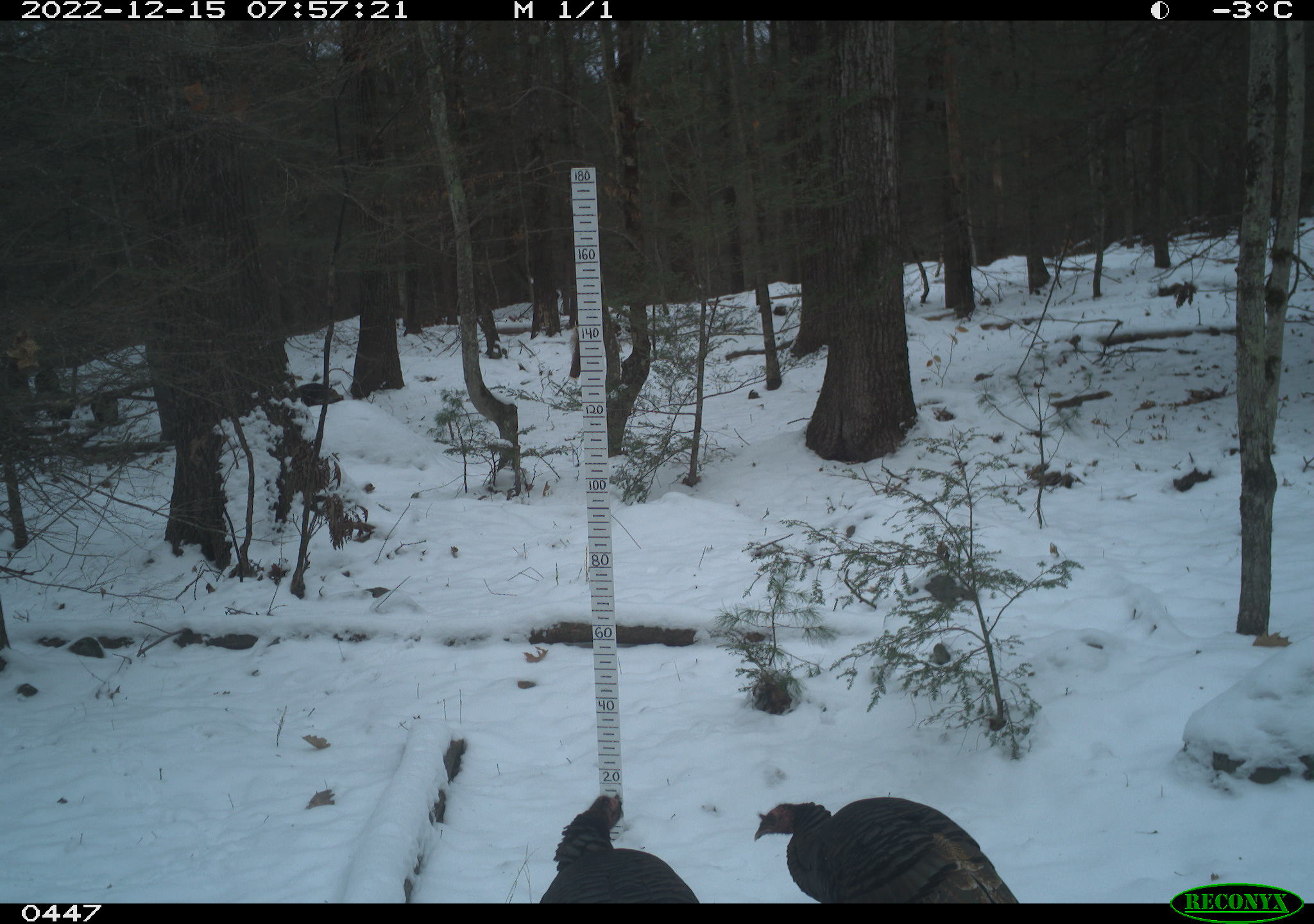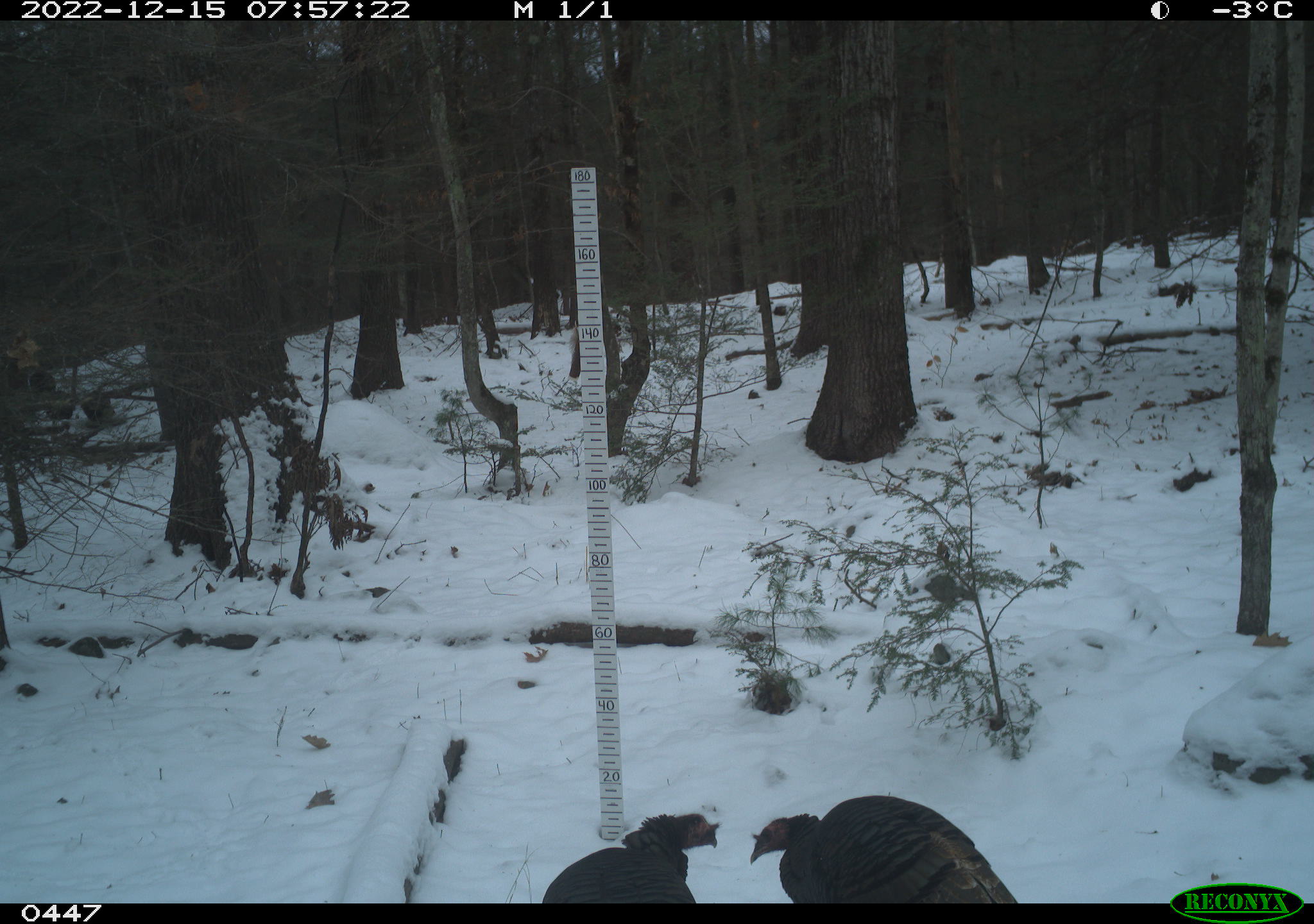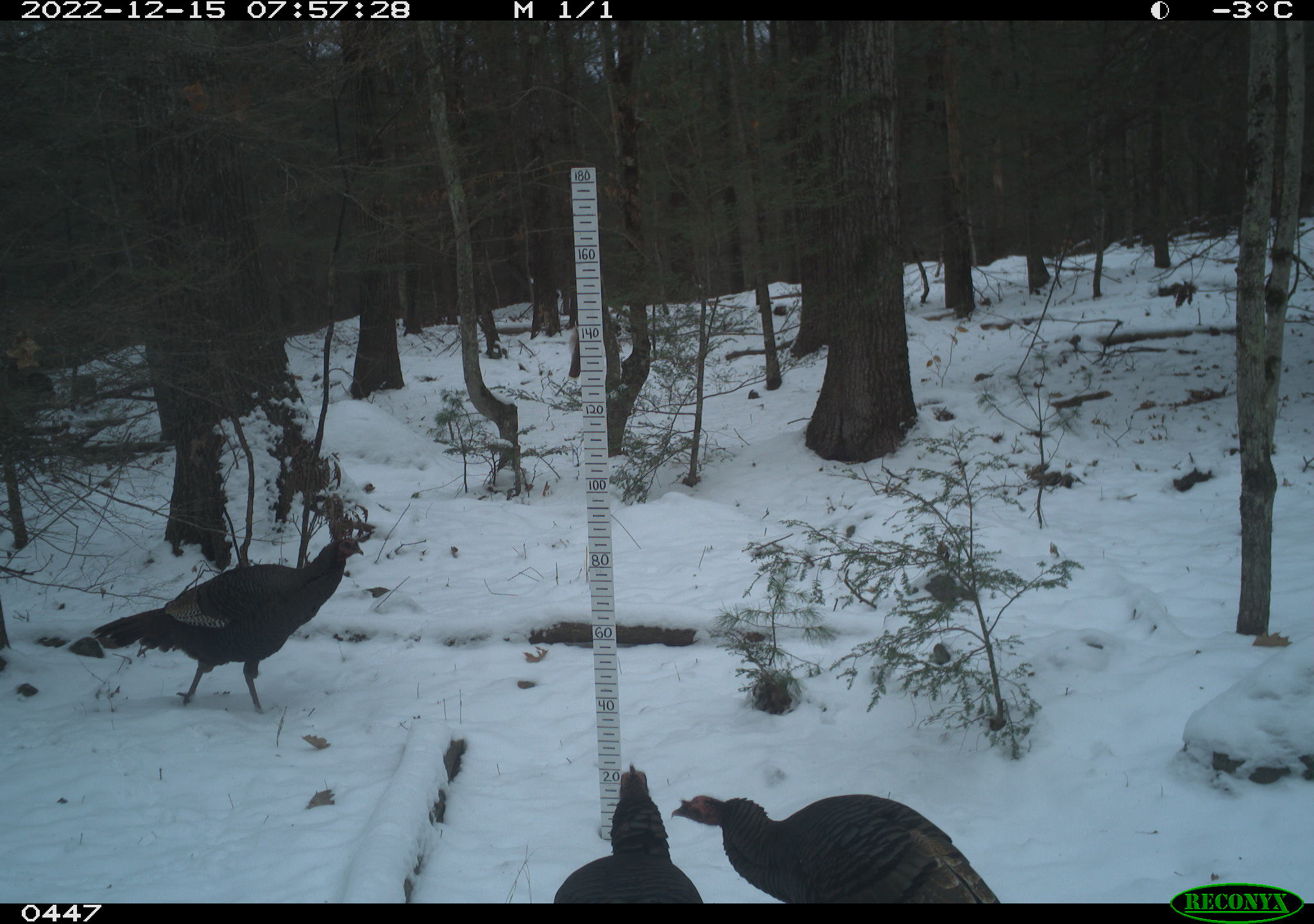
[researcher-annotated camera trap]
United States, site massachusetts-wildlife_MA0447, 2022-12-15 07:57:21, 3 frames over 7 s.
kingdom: Animalia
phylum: Chordata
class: Aves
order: Galliformes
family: Phasianidae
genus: Meleagris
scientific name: Meleagris gallopavo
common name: wild turkey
Wild turkey (Meleagris gallopavo).